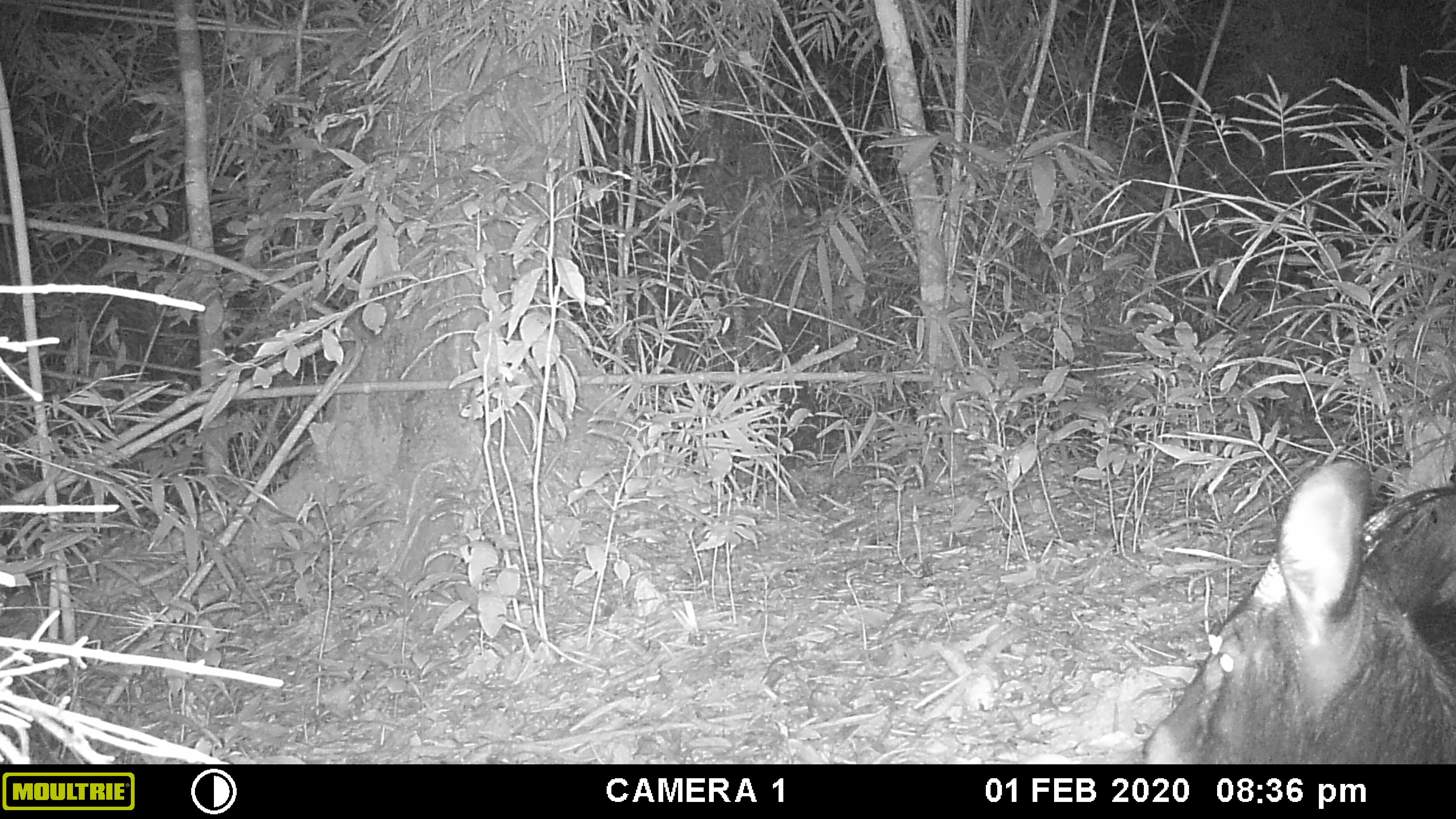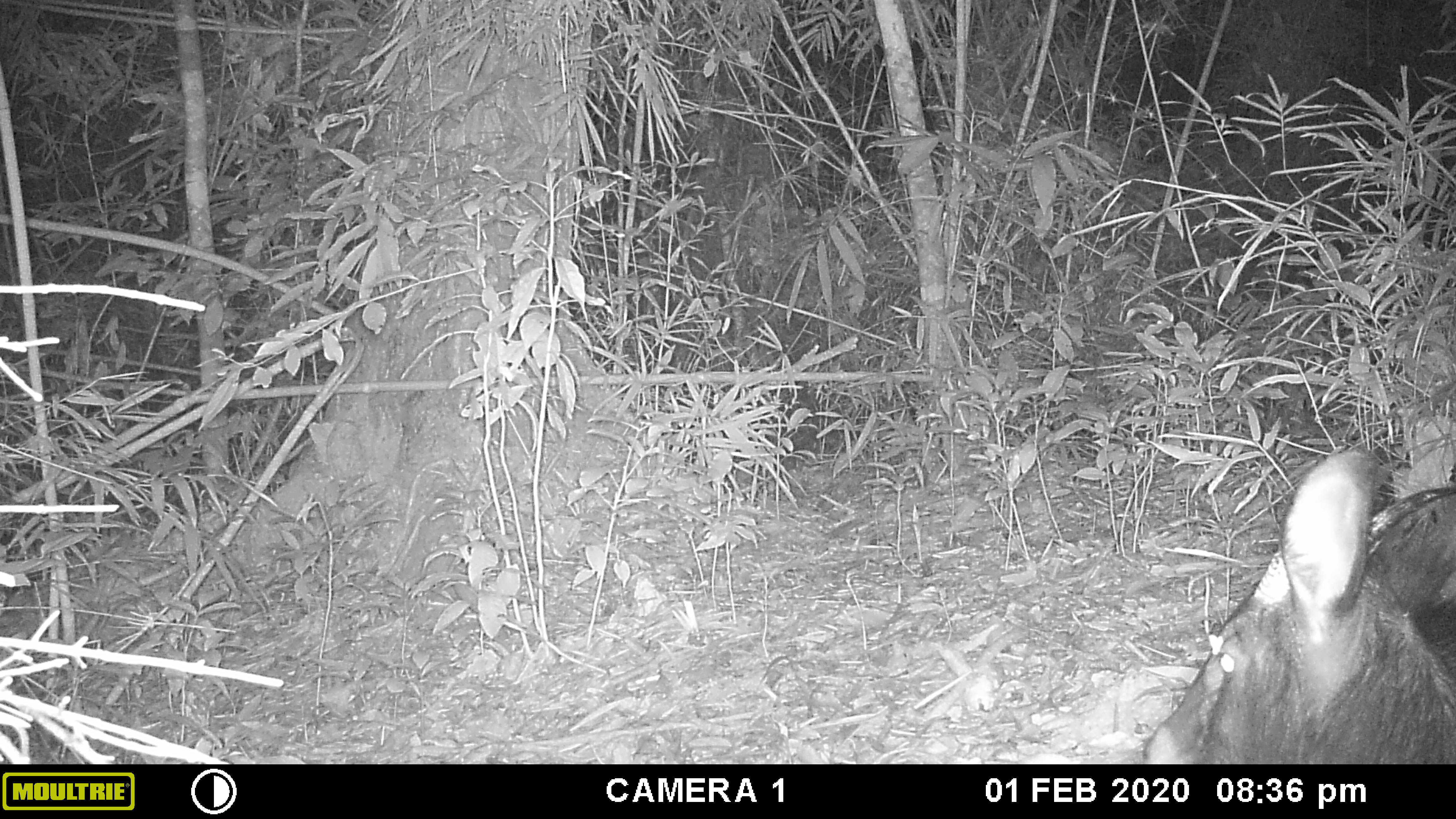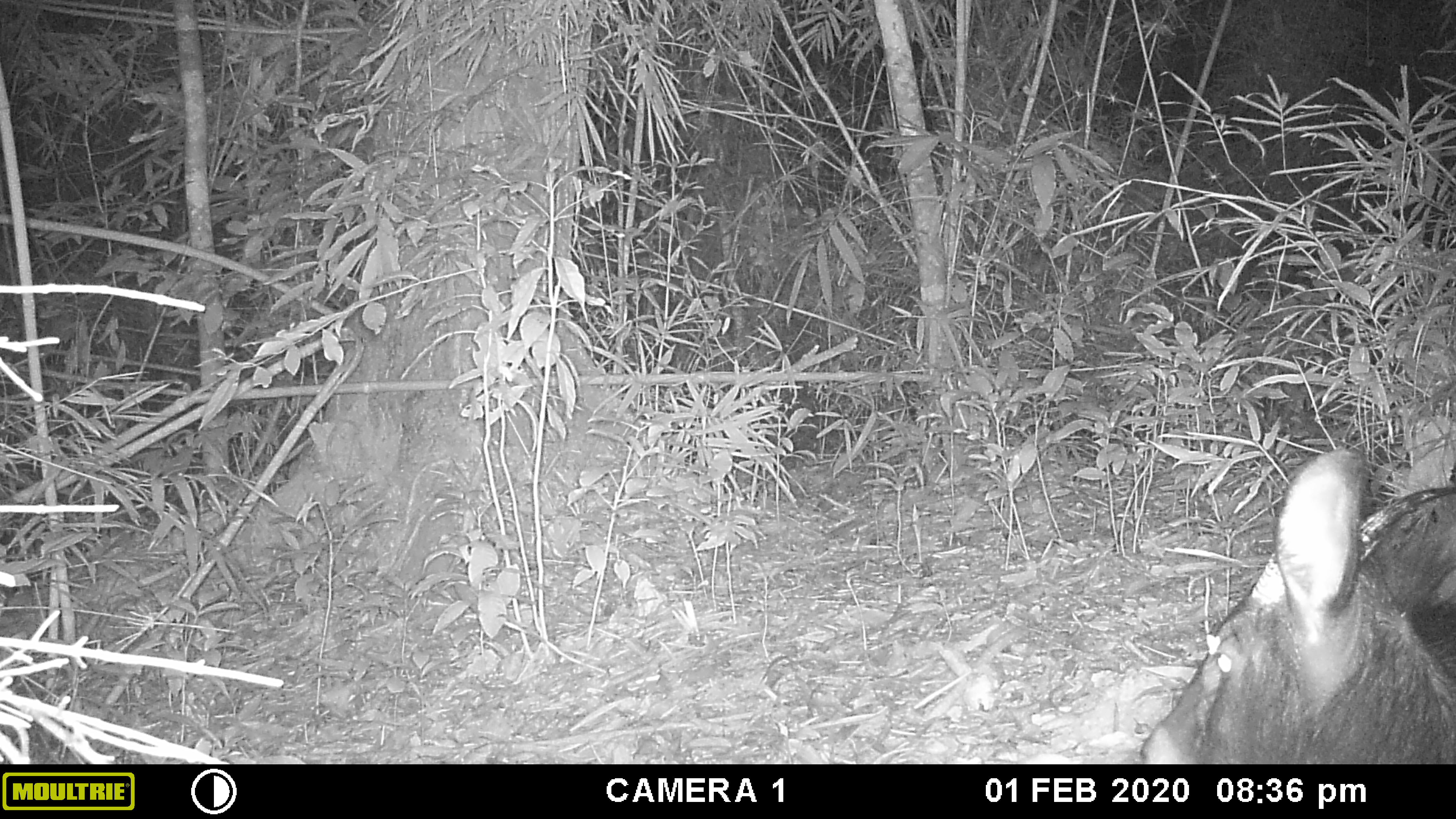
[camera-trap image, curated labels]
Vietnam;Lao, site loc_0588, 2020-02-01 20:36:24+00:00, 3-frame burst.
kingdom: Animalia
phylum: Chordata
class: Mammalia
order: Artiodactyla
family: Bovidae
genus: Capricornis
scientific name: Capricornis sumatraensis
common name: chinese serow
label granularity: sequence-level